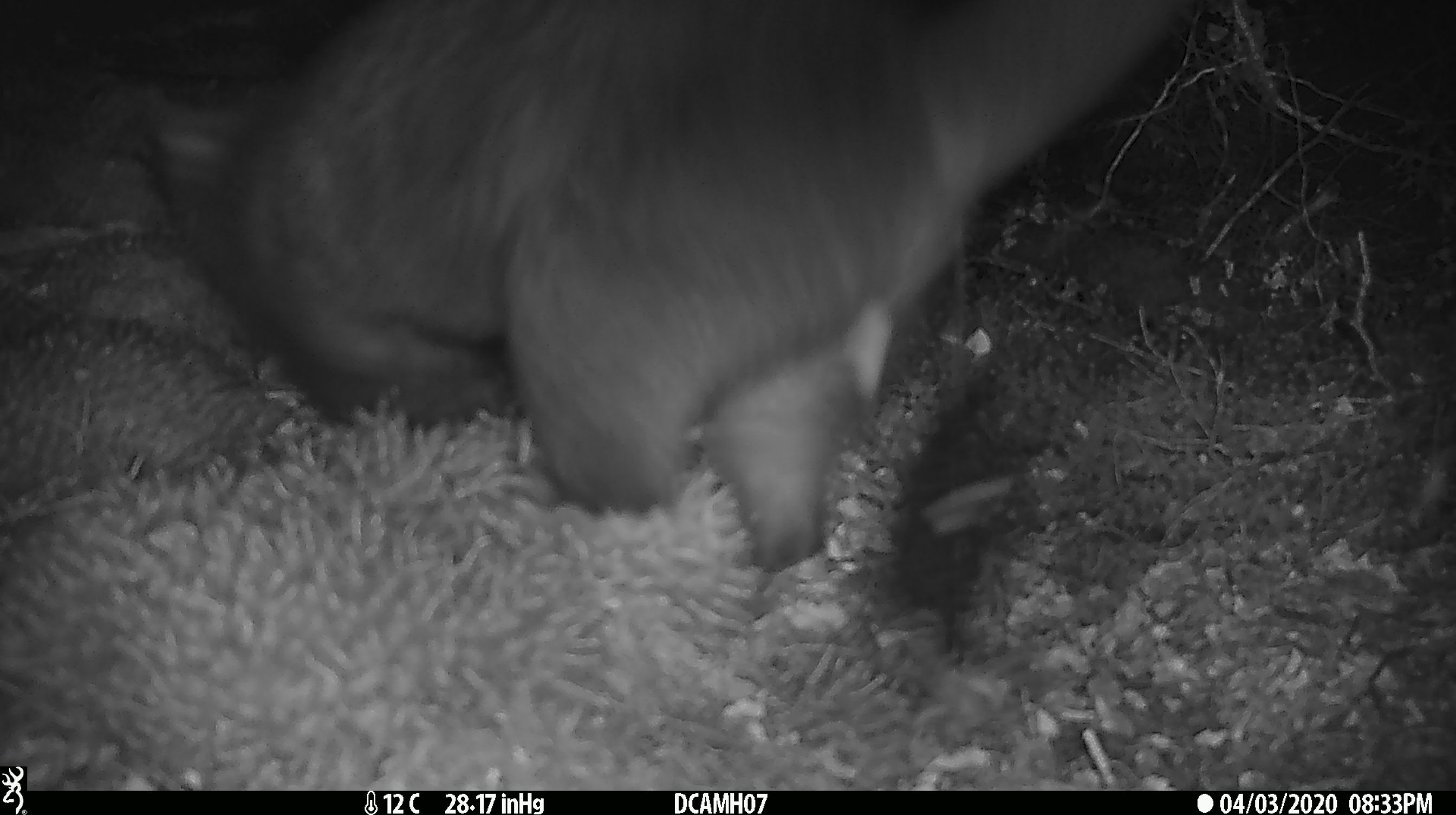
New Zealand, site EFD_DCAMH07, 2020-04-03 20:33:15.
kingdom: Animalia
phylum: Chordata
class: Mammalia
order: Diprotodontia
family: Phalangeridae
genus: Trichosurus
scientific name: Trichosurus vulpecula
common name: common brushtail possum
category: possum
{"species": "possum (common brushtail possum) (Trichosurus vulpecula)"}